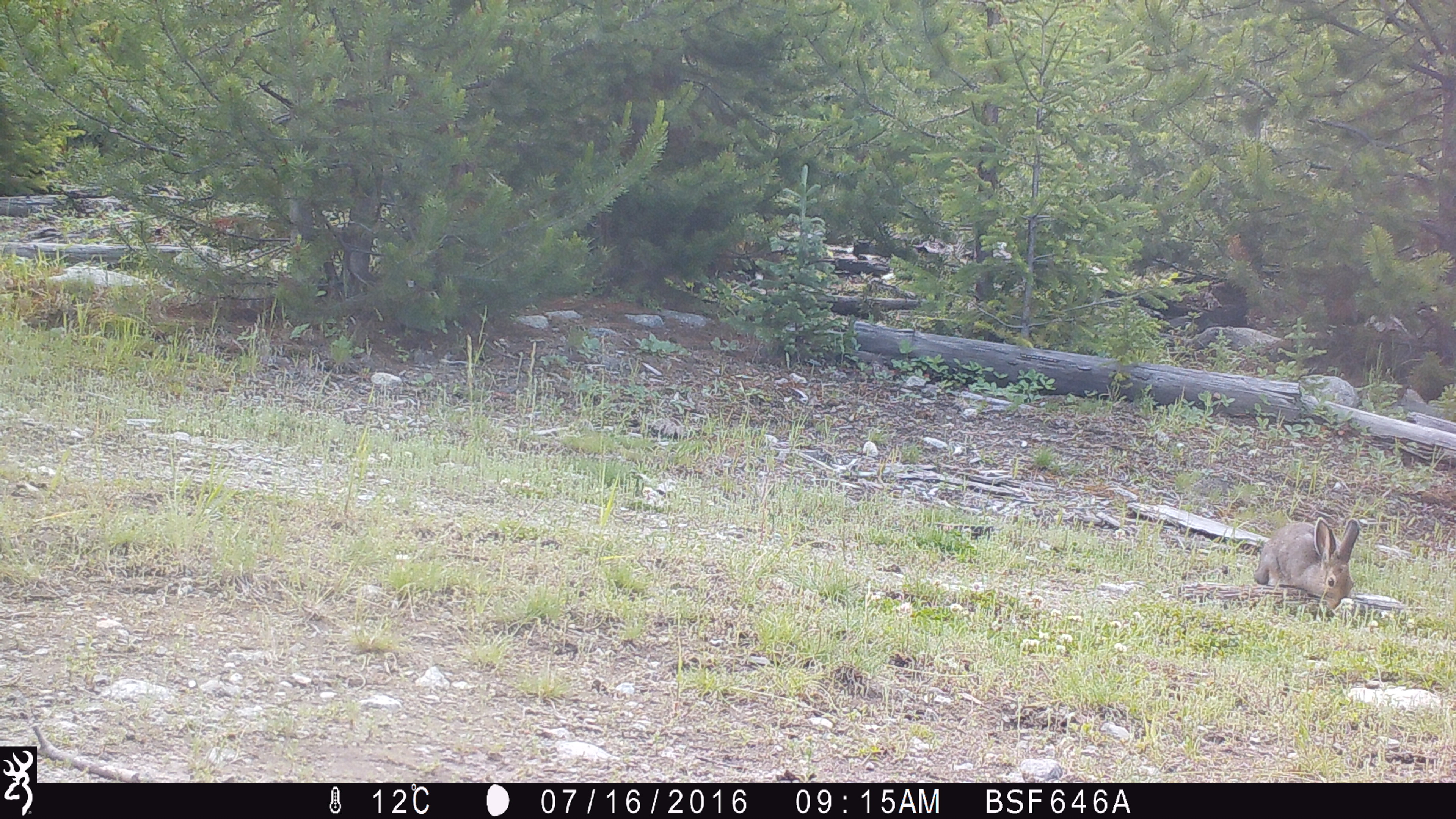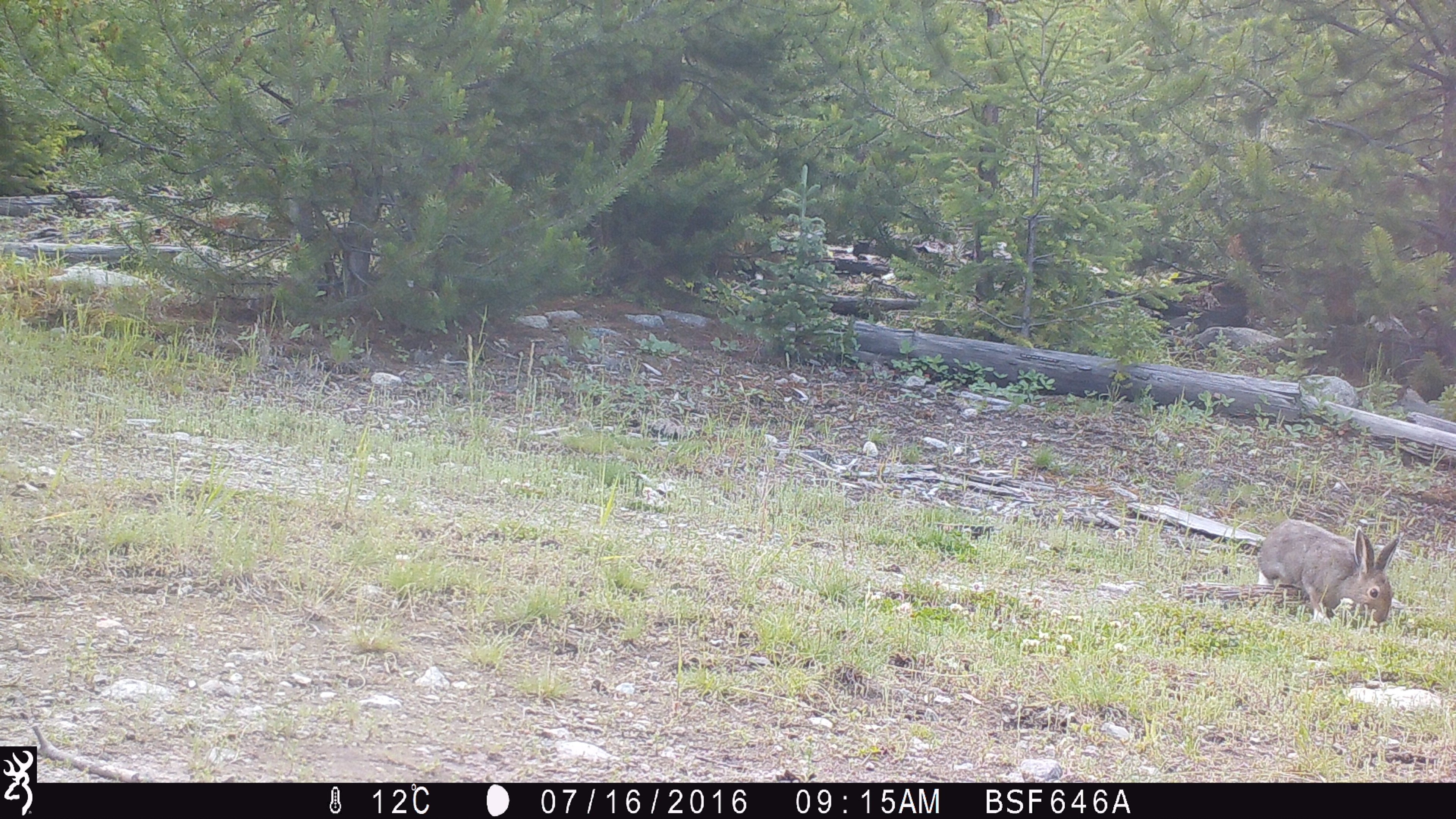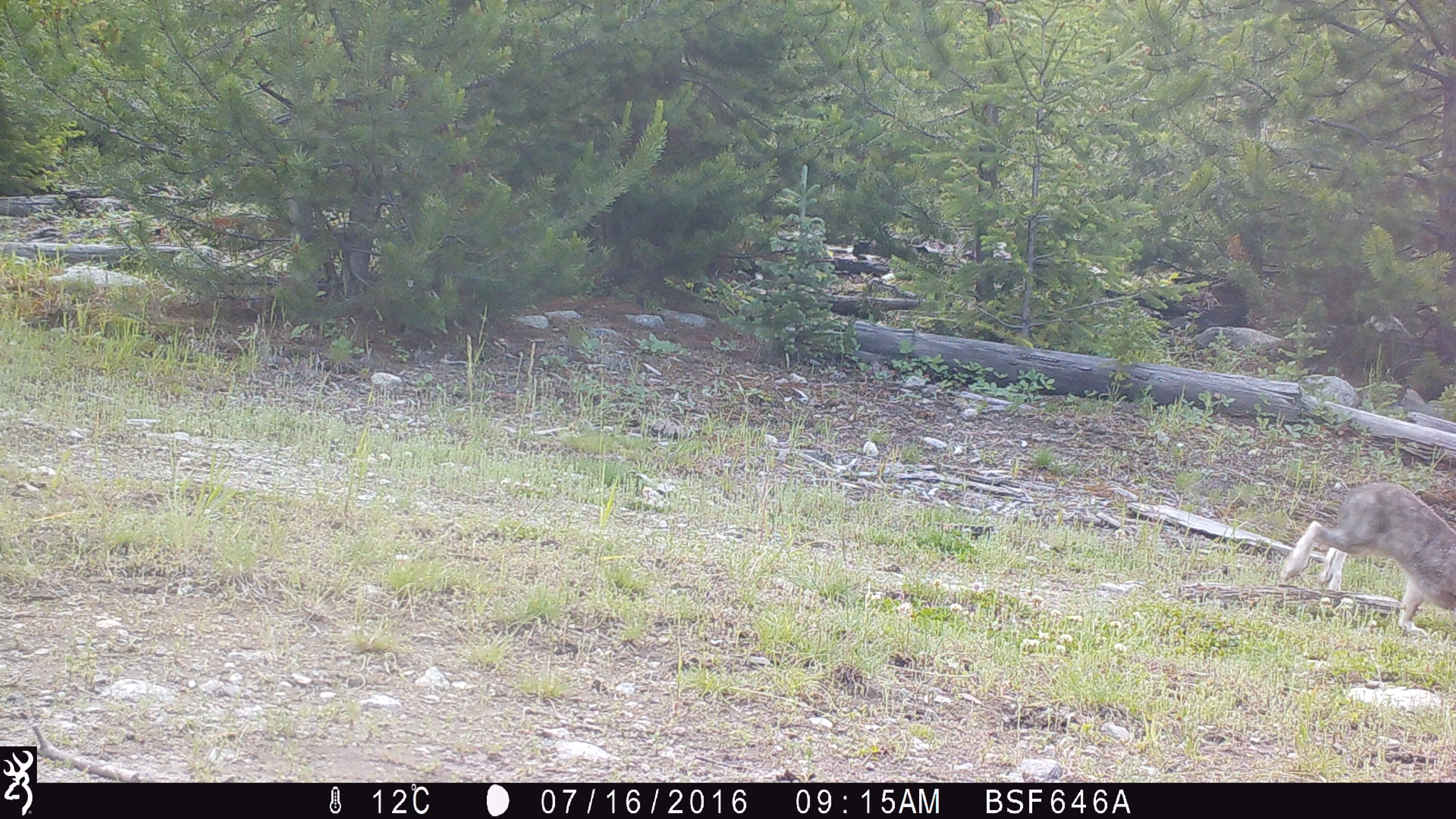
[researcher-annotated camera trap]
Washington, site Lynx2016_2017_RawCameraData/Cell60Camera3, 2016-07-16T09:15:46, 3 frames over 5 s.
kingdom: Animalia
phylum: Chordata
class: Mammalia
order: Lagomorpha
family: Leporidae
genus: Lepus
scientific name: Lepus americanus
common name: snowshoe hare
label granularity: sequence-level